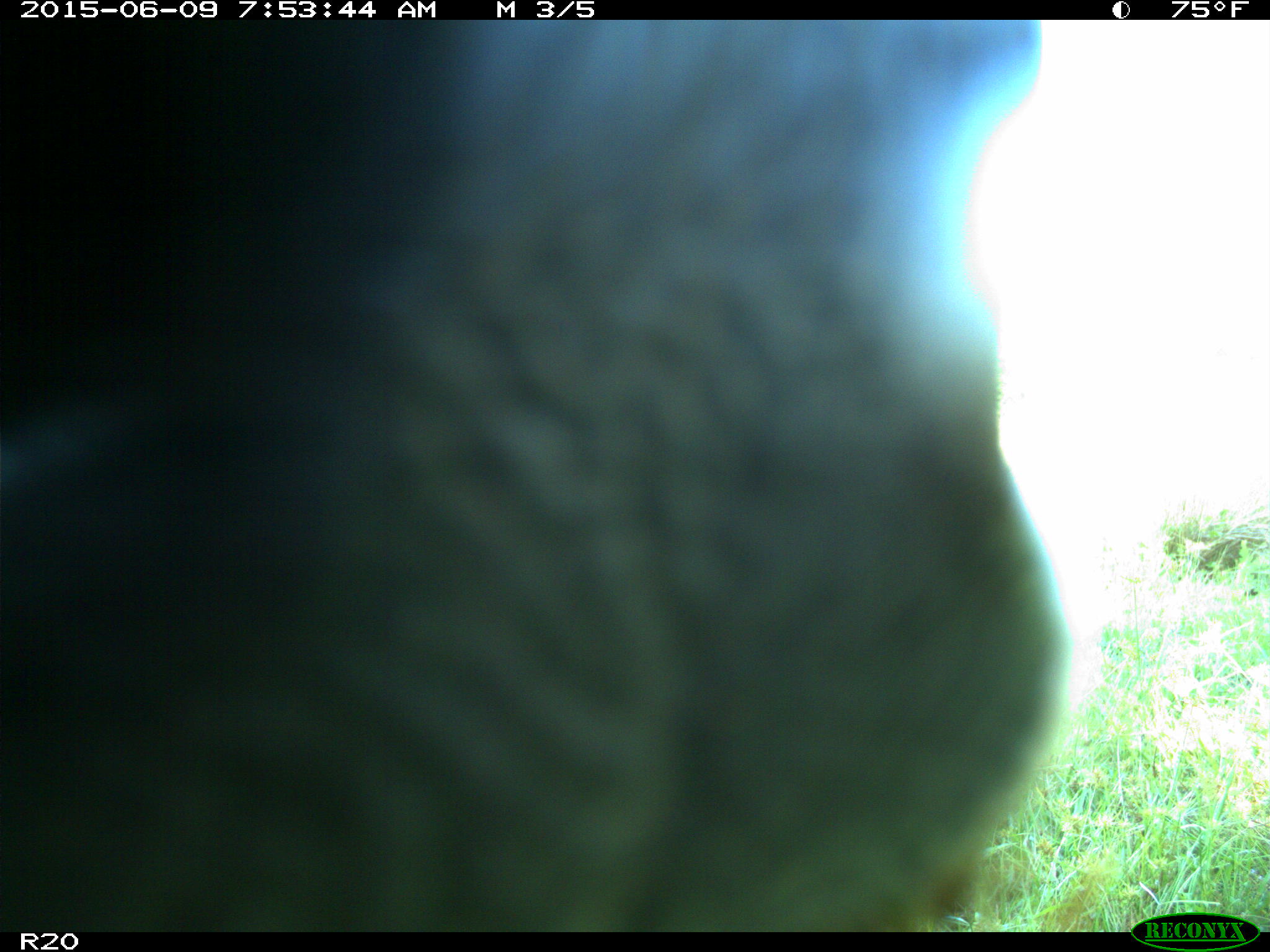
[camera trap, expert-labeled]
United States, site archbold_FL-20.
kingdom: Animalia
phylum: Chordata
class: Mammalia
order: Artiodactyla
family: Bovidae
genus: Bos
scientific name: Bos taurus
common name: domestic cow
Bos taurus (domestic cow).